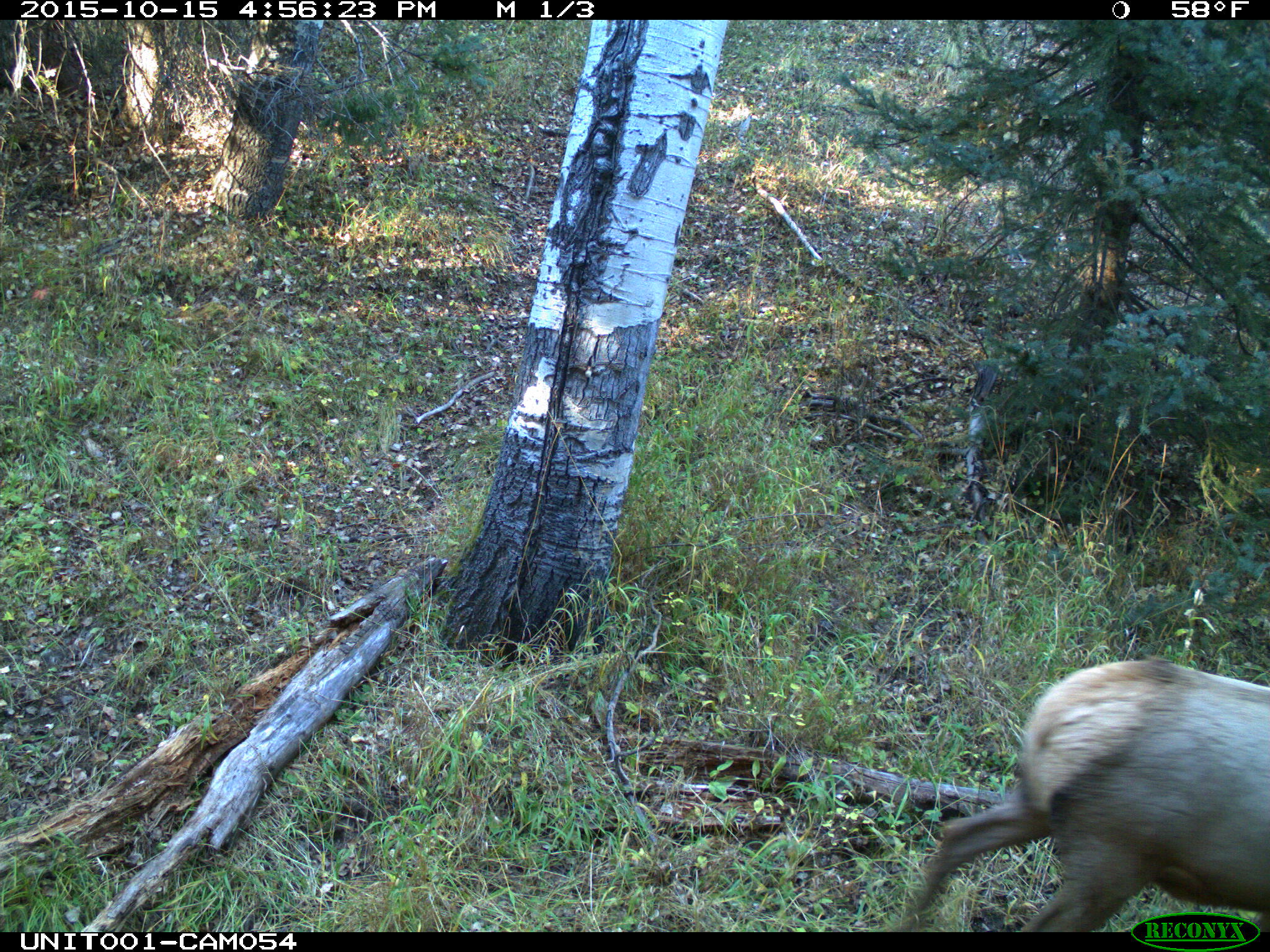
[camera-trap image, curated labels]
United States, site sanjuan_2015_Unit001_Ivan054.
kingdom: Animalia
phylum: Chordata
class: Mammalia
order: Artiodactyla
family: Cervidae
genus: Cervus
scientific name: Cervus elaphus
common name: red deer